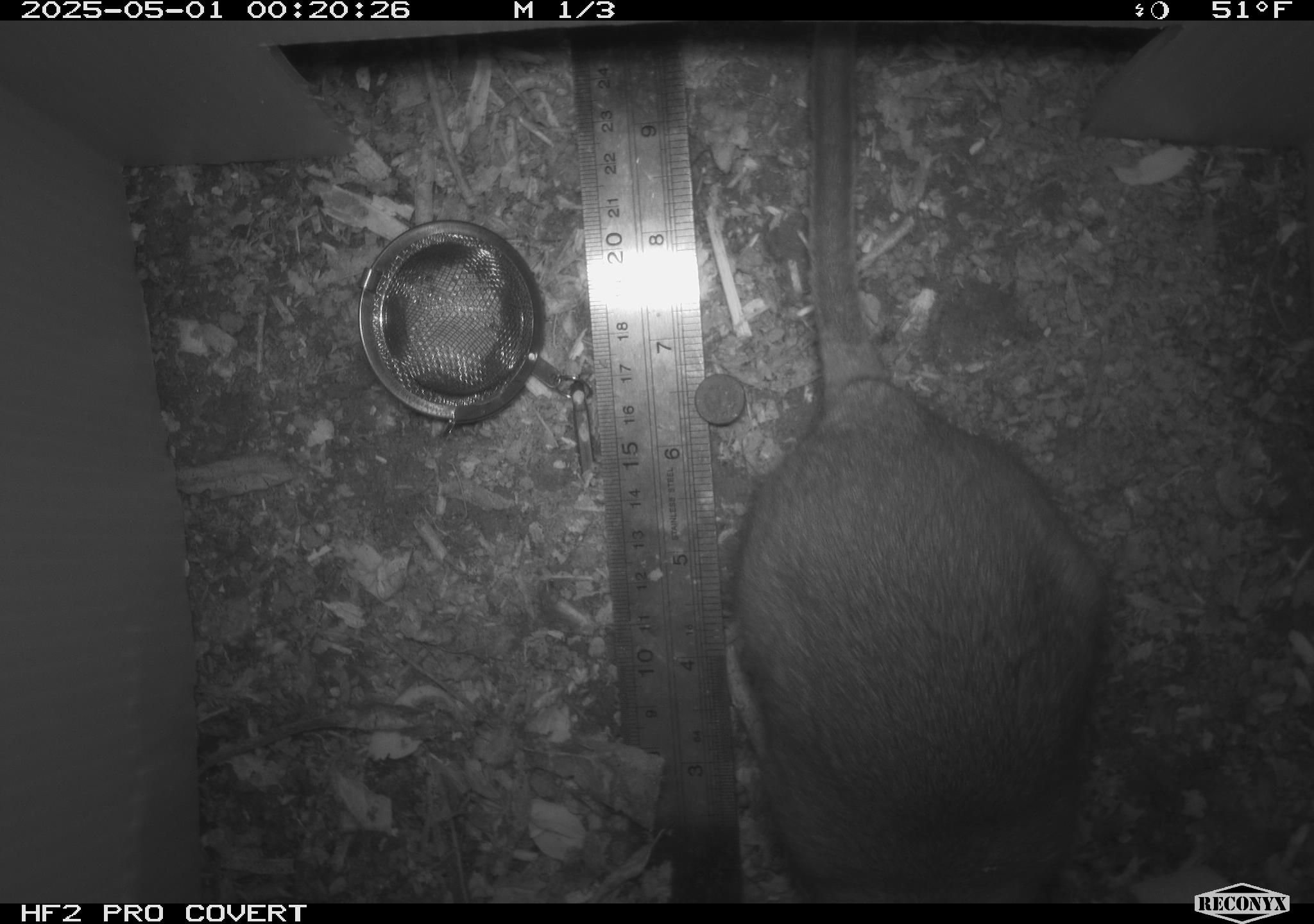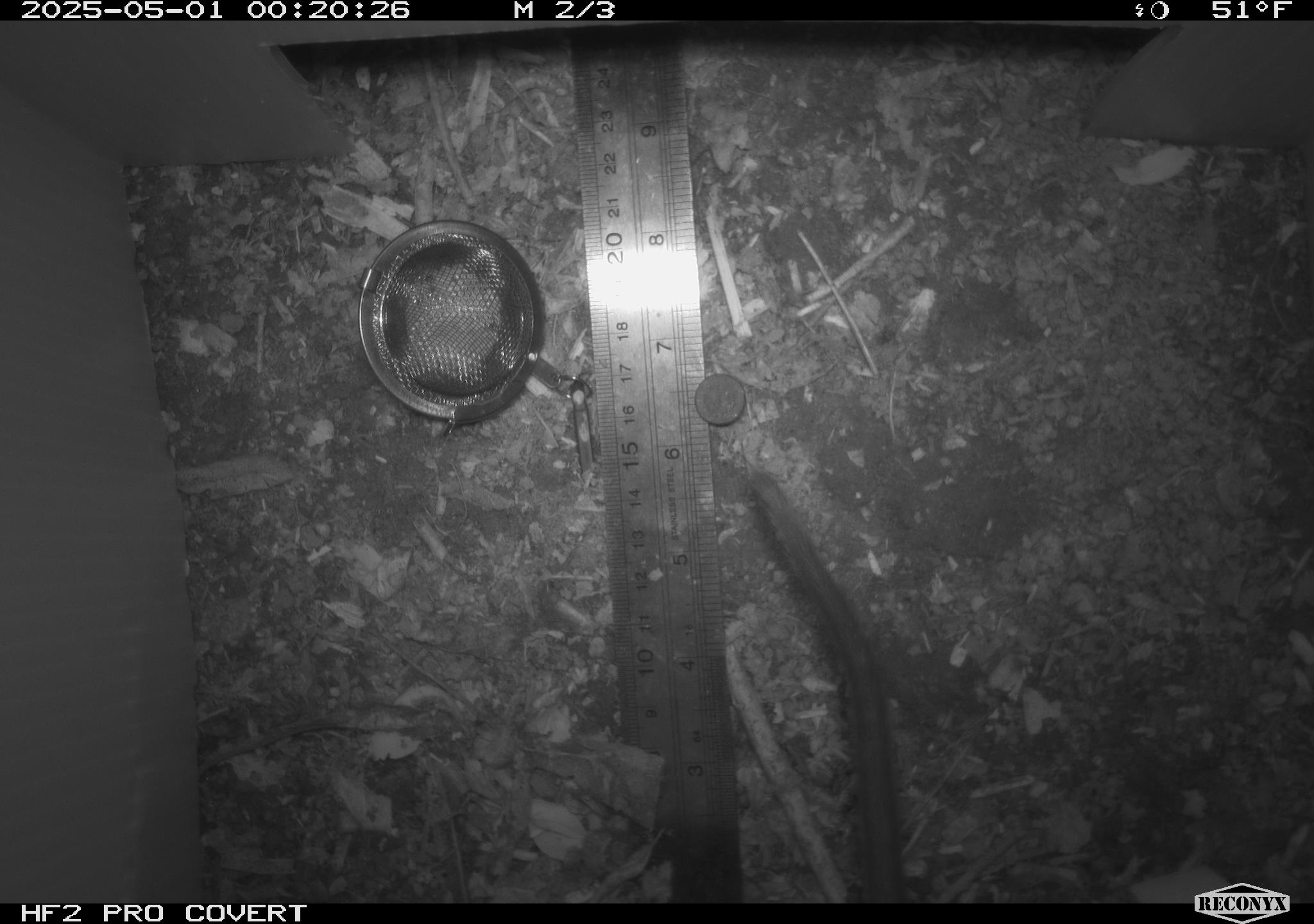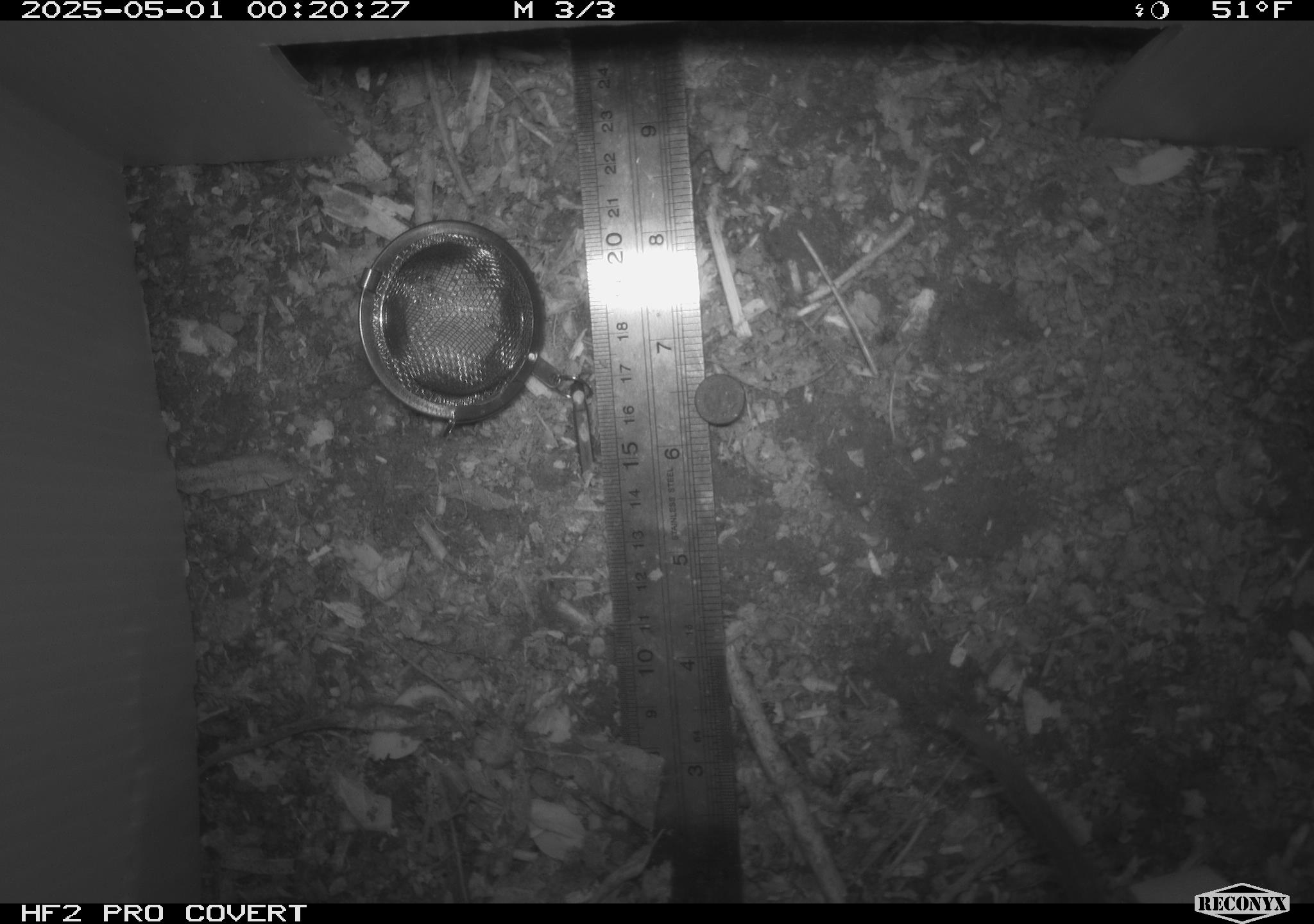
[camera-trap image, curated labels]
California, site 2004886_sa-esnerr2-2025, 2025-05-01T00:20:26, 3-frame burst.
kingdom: Animalia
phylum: Chordata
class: Mammalia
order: Rodentia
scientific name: Rodentia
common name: rodent